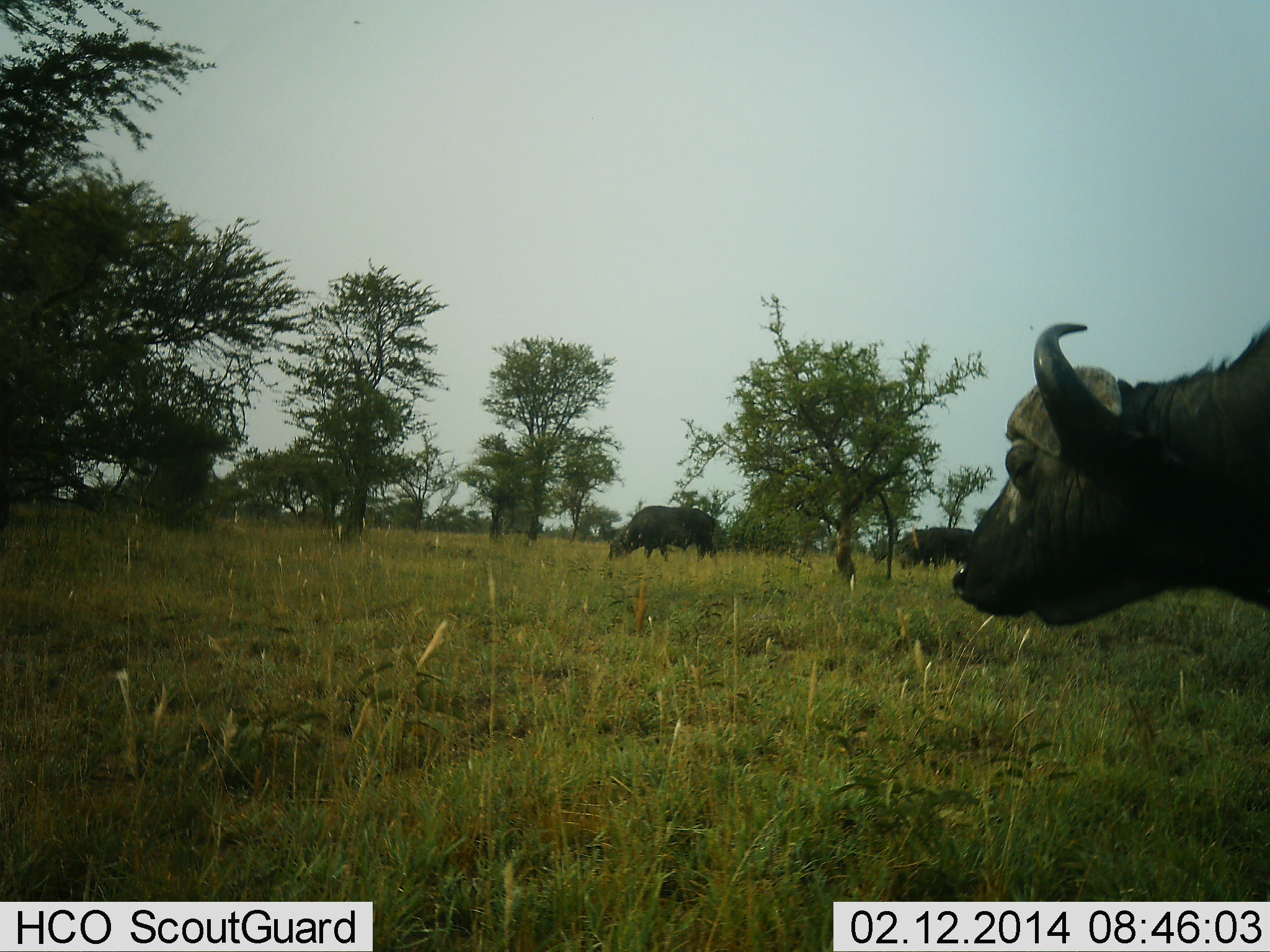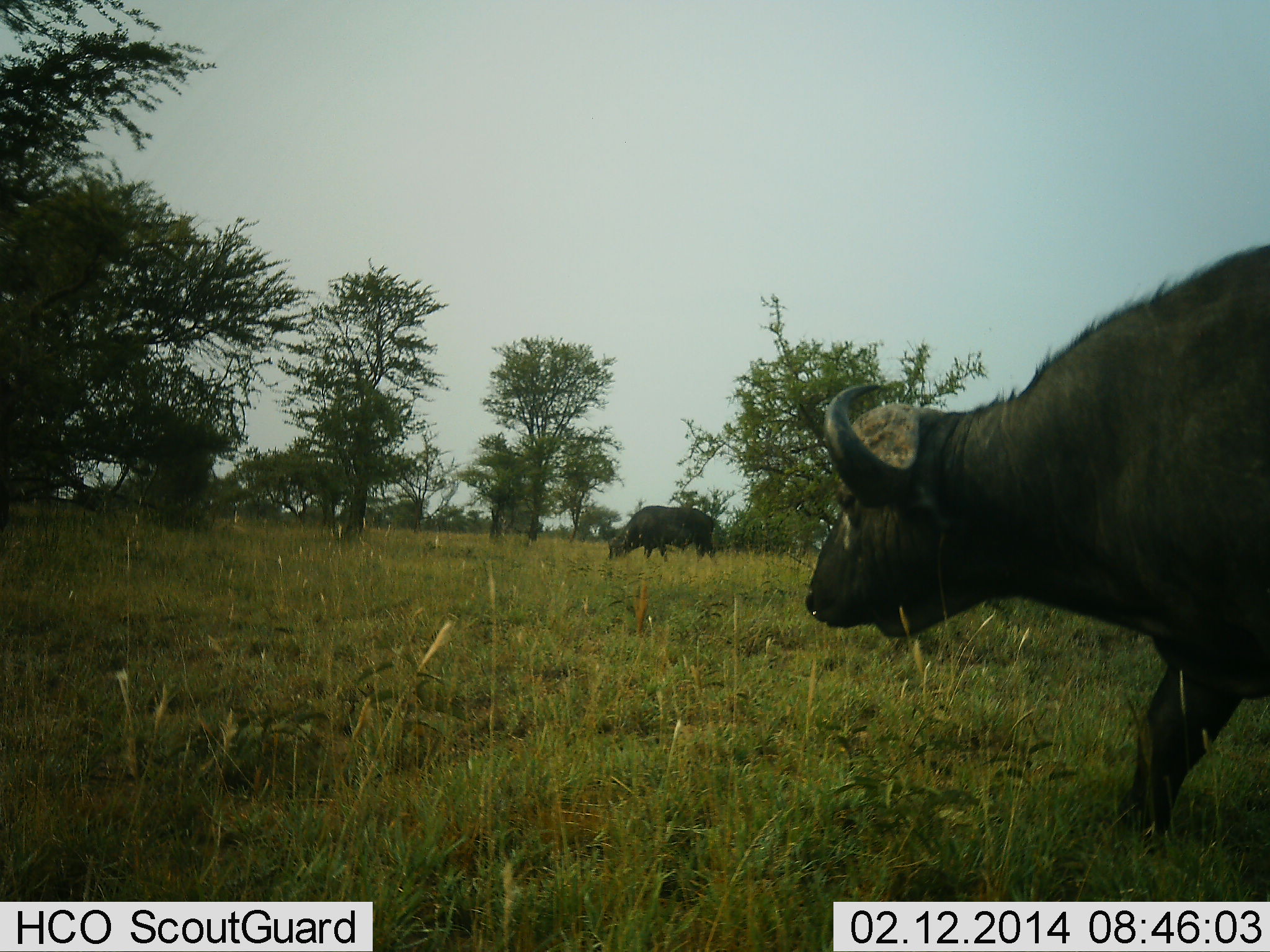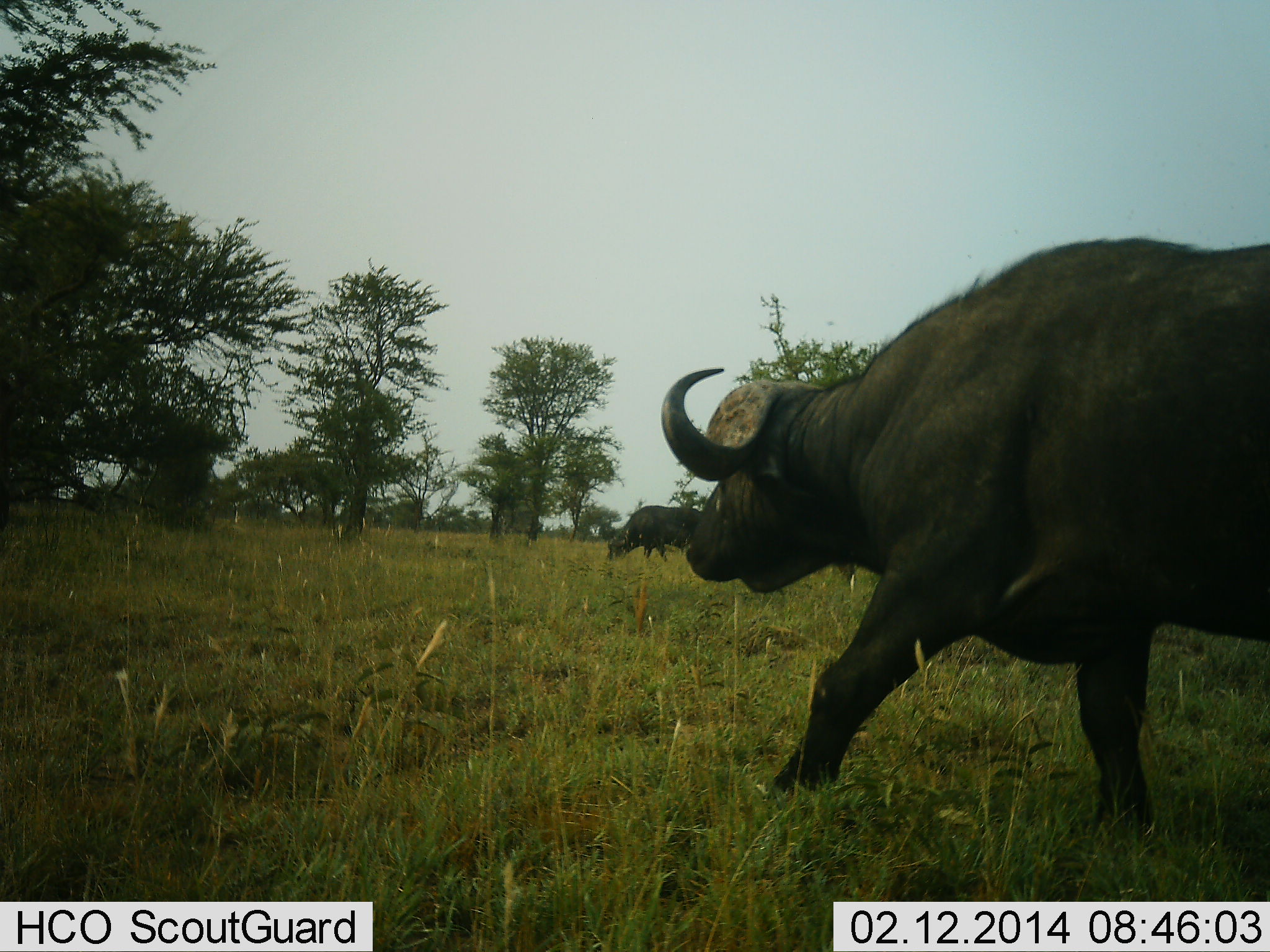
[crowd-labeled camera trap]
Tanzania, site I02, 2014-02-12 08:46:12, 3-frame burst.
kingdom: Animalia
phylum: Chordata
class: Mammalia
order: Artiodactyla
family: Bovidae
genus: Syncerus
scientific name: Syncerus caffer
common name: cape buffalo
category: buffalo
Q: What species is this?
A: Buffalo (cape buffalo) (Syncerus caffer).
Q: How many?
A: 3.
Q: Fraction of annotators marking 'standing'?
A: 10%.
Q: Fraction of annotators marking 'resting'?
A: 0%.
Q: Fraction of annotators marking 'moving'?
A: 100%.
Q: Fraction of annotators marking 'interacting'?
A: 0%.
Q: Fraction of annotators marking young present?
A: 0%.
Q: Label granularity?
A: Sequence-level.